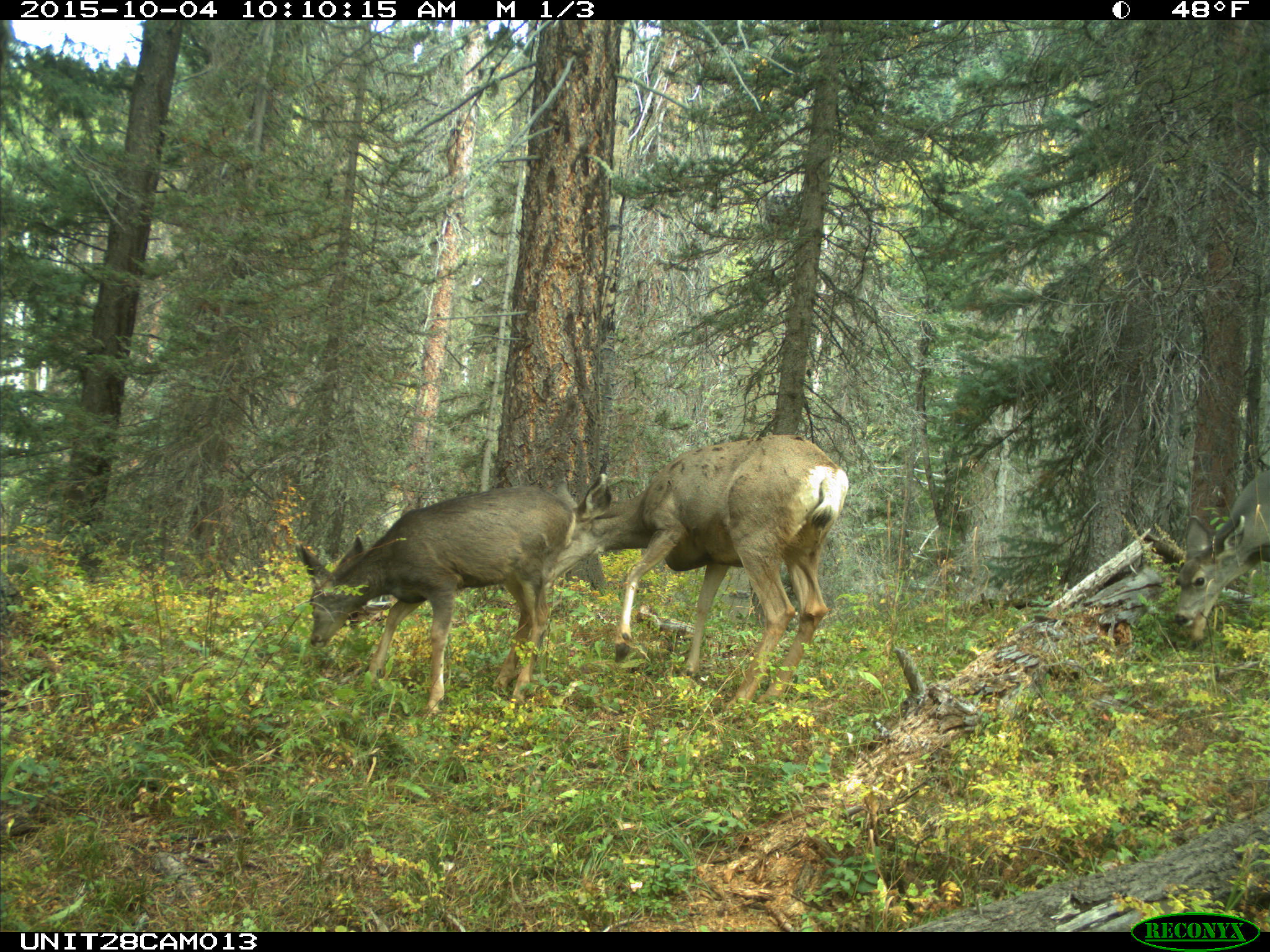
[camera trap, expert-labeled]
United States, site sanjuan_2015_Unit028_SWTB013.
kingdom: Animalia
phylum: Chordata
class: Mammalia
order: Artiodactyla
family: Cervidae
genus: Odocoileus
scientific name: Odocoileus hemionus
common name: mule deer